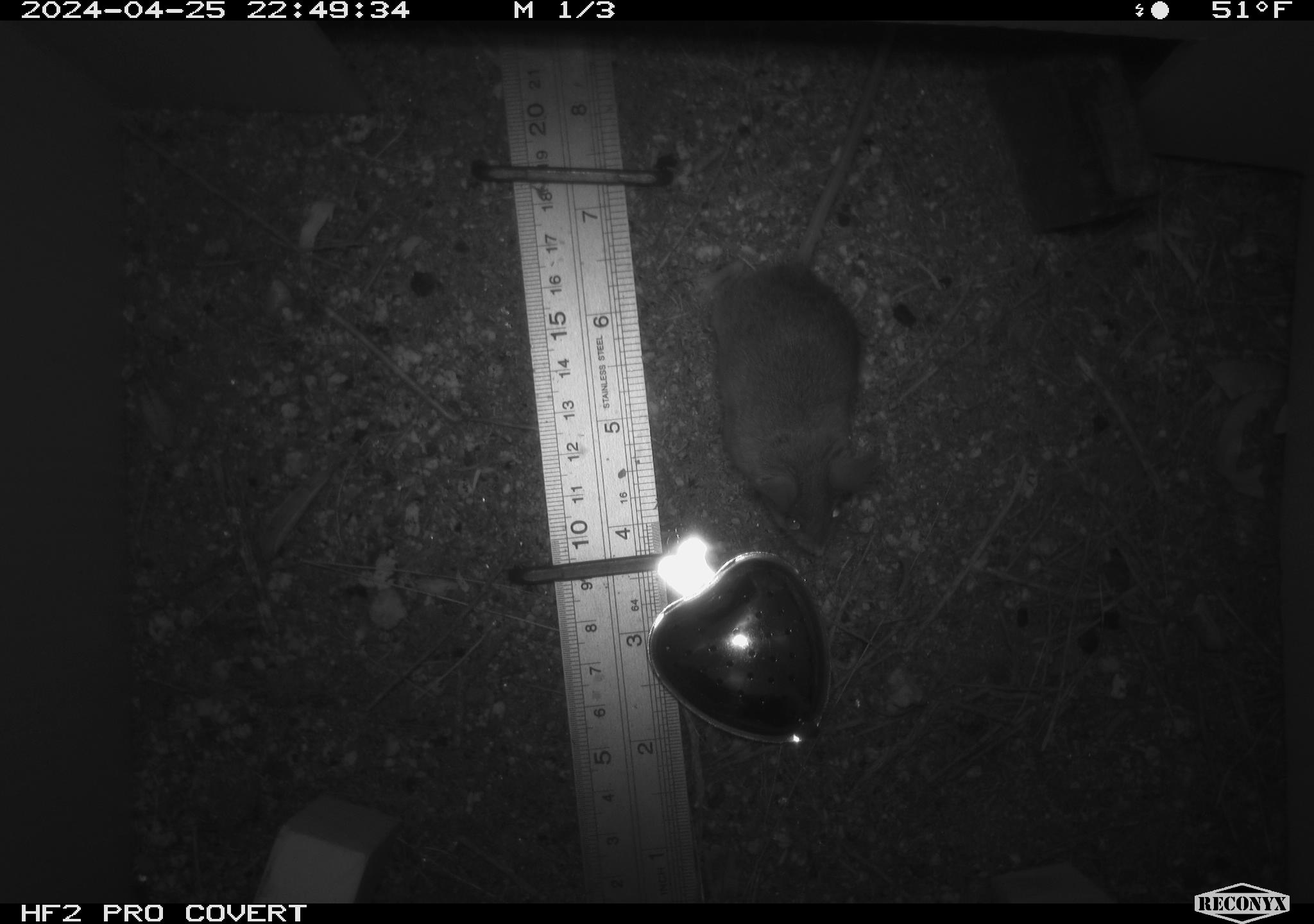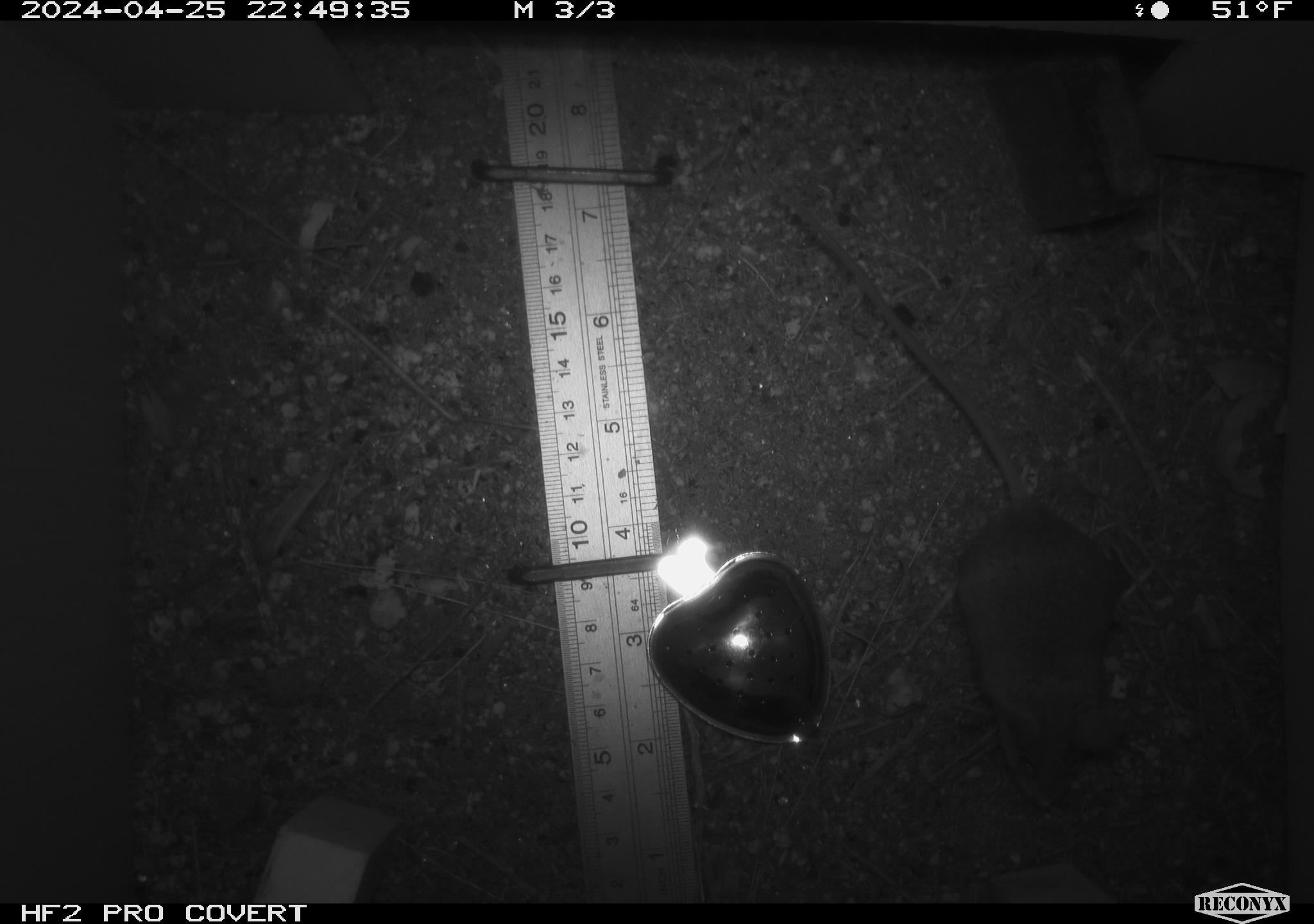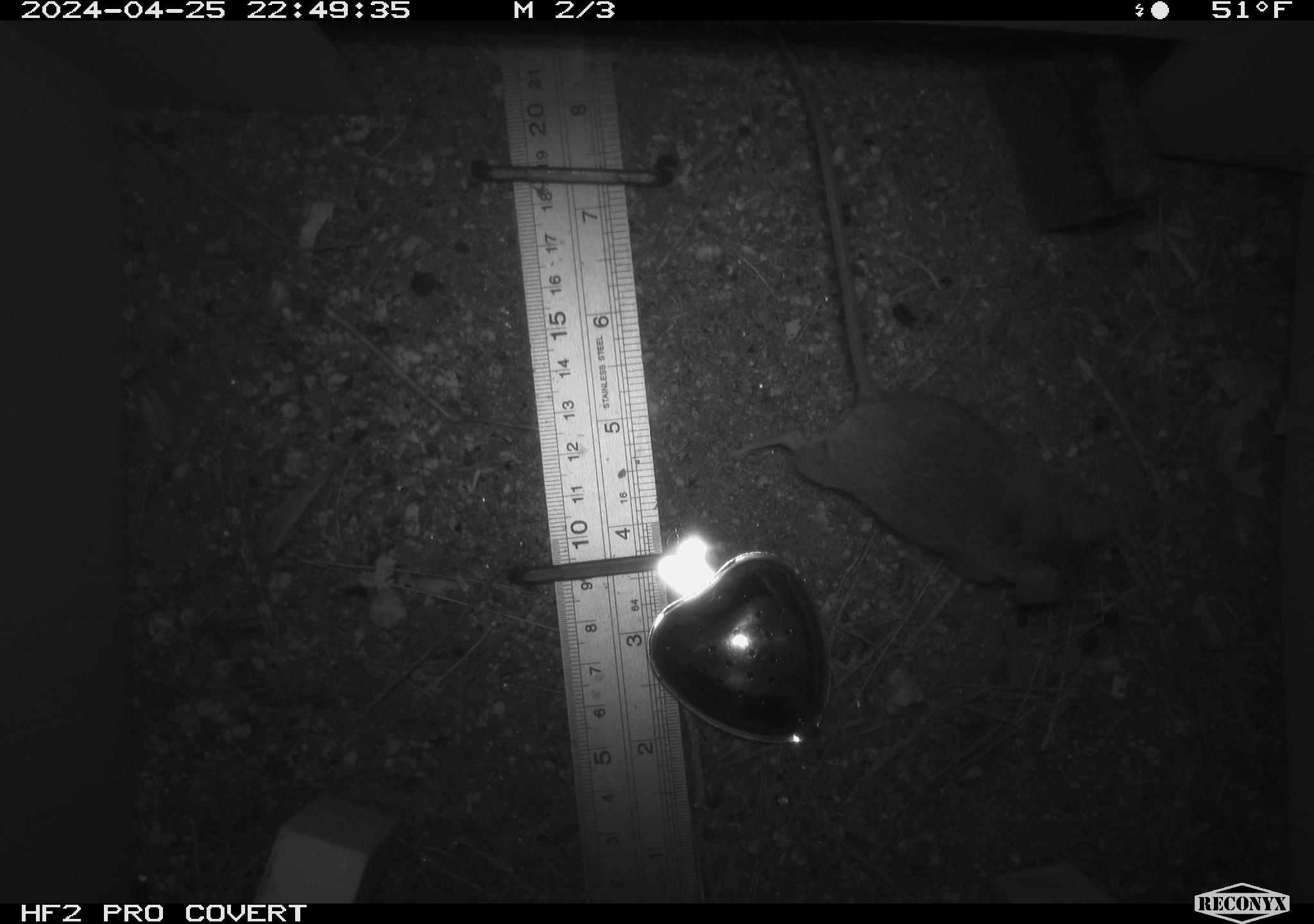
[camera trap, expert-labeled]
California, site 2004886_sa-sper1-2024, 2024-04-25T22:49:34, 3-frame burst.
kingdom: Animalia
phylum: Chordata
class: Mammalia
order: Rodentia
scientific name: Rodentia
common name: mouse species